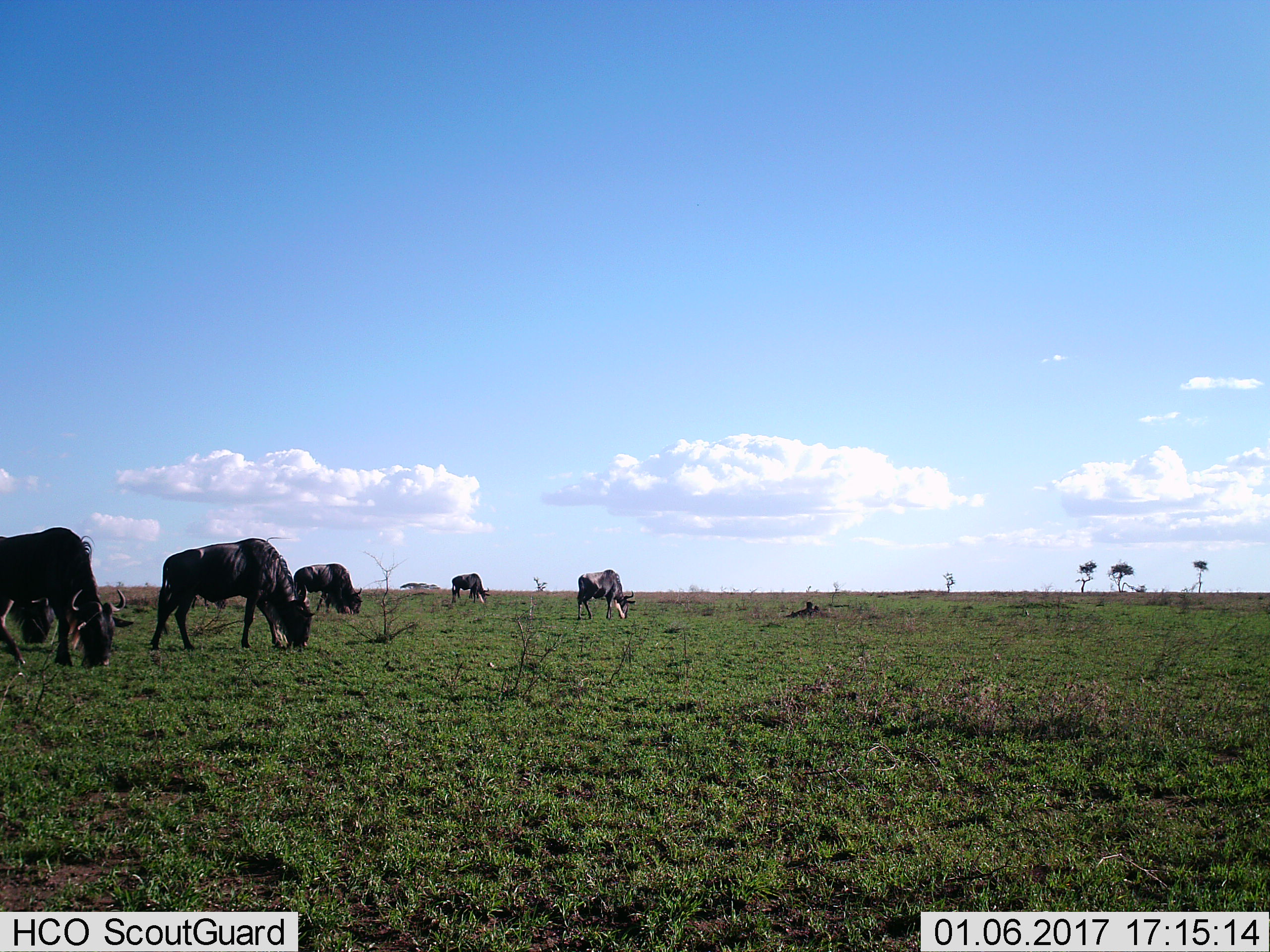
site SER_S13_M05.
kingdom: Animalia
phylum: Chordata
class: Mammalia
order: Artiodactyla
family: Bovidae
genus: Connochaetes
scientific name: Connochaetes taurinus taurinus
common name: blue wildebeest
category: wildebeestblue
Wildebeestblue (blue wildebeest) (Connochaetes taurinus taurinus), count 6. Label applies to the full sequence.